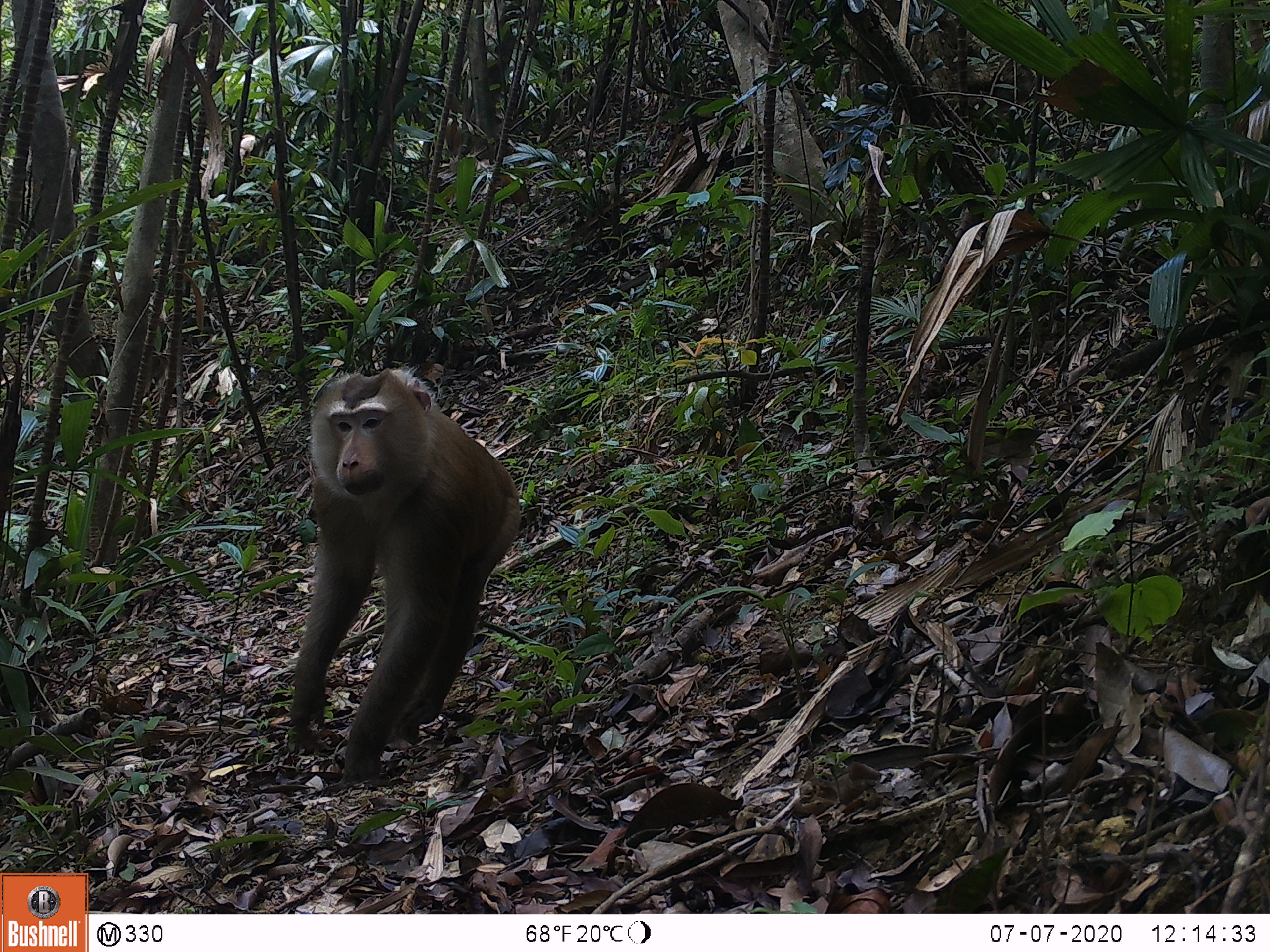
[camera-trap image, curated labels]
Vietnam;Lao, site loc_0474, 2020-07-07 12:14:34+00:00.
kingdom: Animalia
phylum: Chordata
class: Mammalia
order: Primates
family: Cercopithecidae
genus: Macaca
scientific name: Macaca nemestrina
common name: pig-tailed macaque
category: pig tailed macaque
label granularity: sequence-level